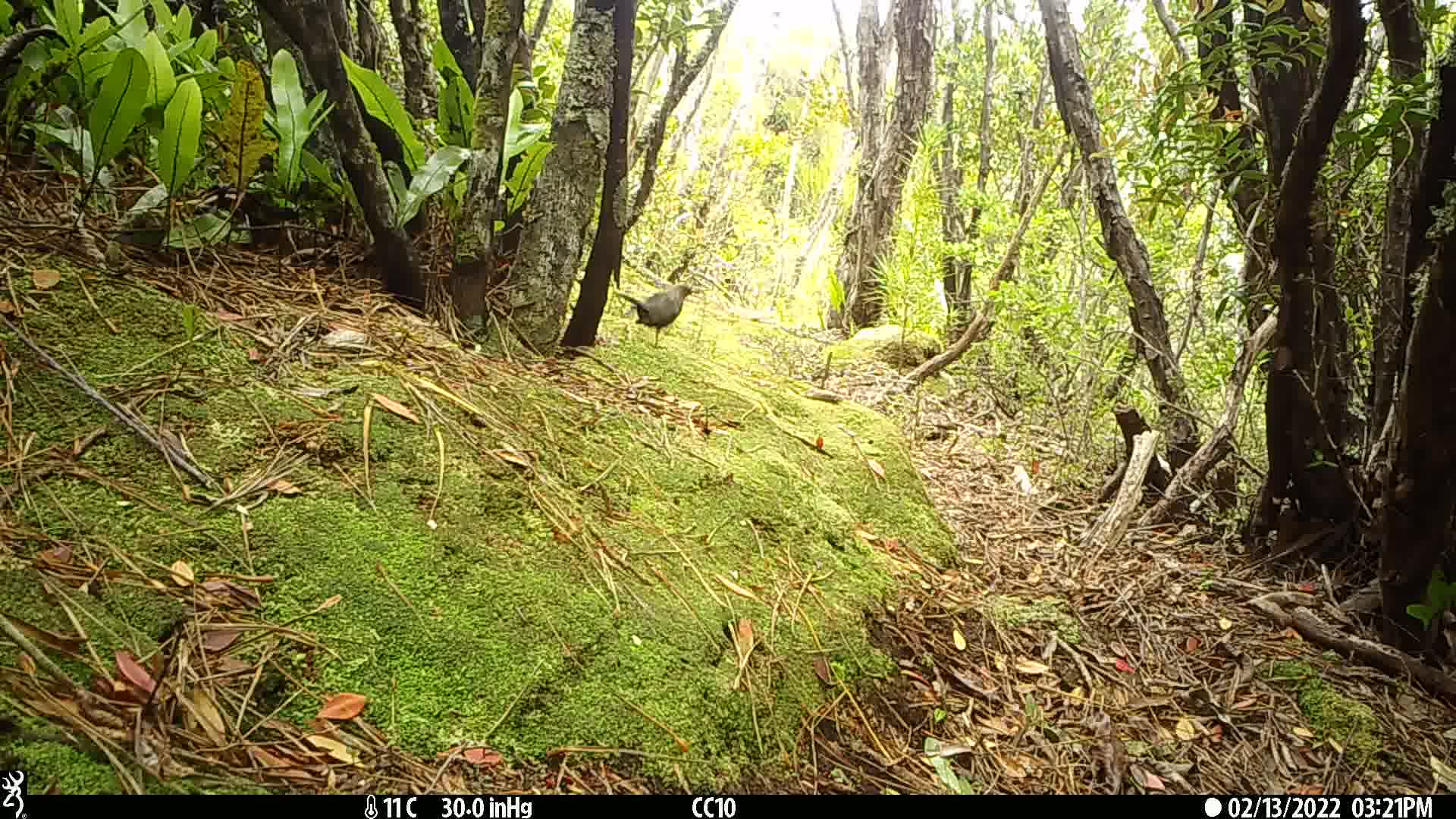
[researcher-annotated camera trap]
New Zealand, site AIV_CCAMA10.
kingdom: Animalia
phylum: Chordata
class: Aves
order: Passeriformes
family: Turdidae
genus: Turdus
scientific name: Turdus merula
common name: eurasian blackbird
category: blackbird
Blackbird (eurasian blackbird) (Turdus merula).